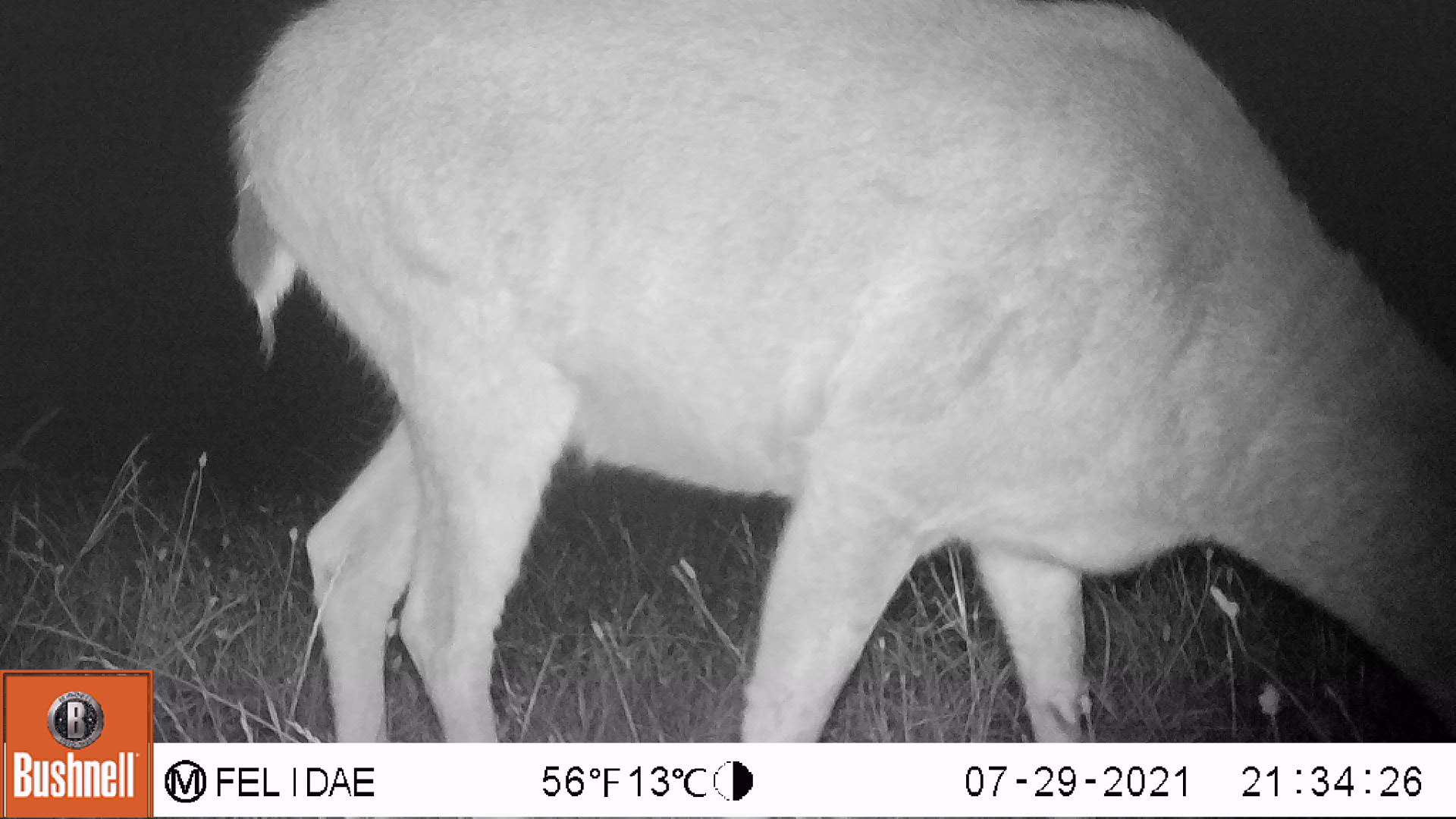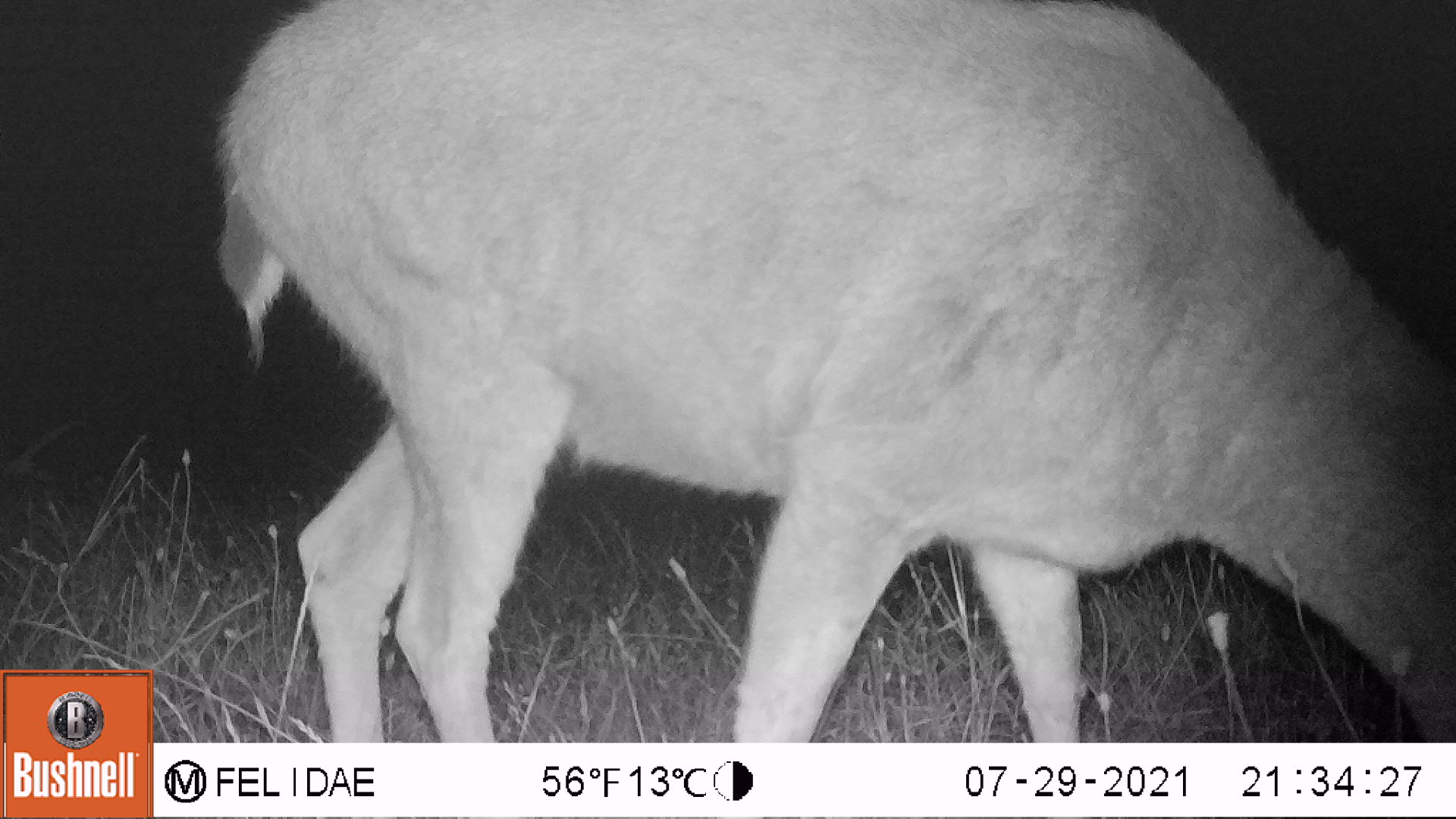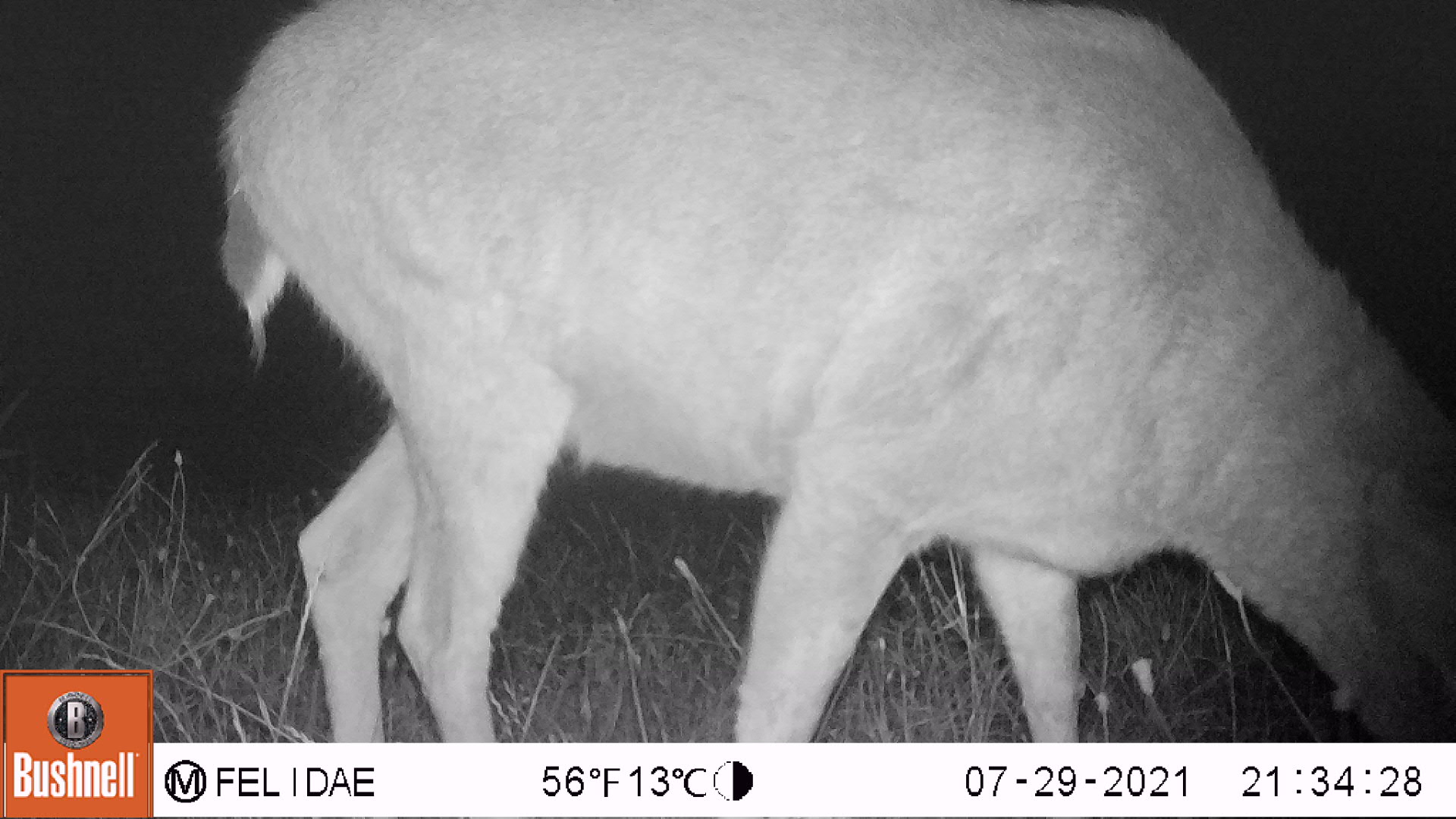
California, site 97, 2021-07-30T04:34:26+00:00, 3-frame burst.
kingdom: Animalia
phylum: Chordata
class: Mammalia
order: Artiodactyla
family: Cervidae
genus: Odocoileus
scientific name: Odocoileus hemionus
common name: mule deer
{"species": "mule deer (Odocoileus hemionus)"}